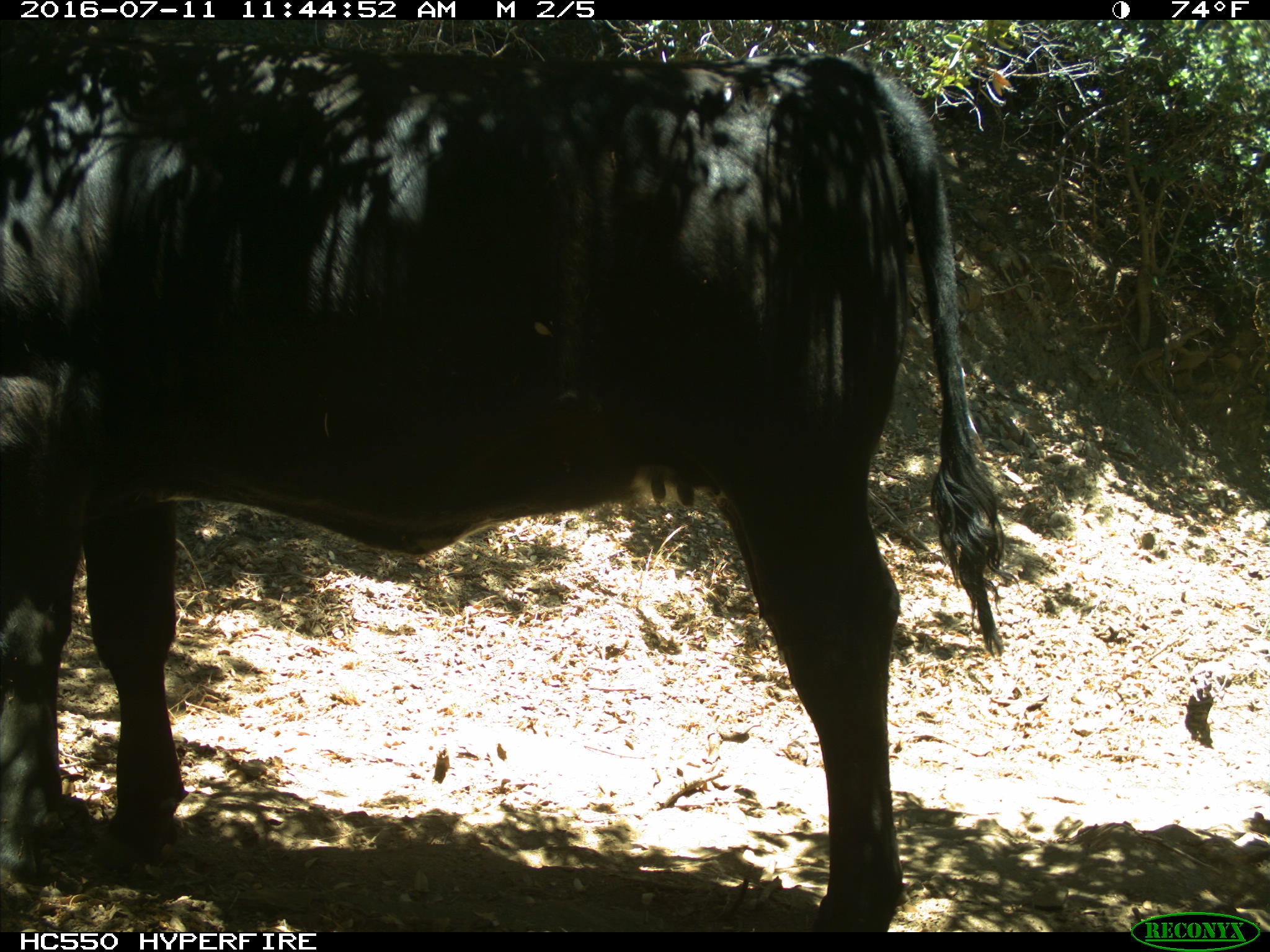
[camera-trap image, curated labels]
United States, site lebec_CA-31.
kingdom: Animalia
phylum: Chordata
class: Mammalia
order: Artiodactyla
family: Bovidae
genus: Bos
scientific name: Bos taurus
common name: domestic cow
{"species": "Bos taurus (domestic cow)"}